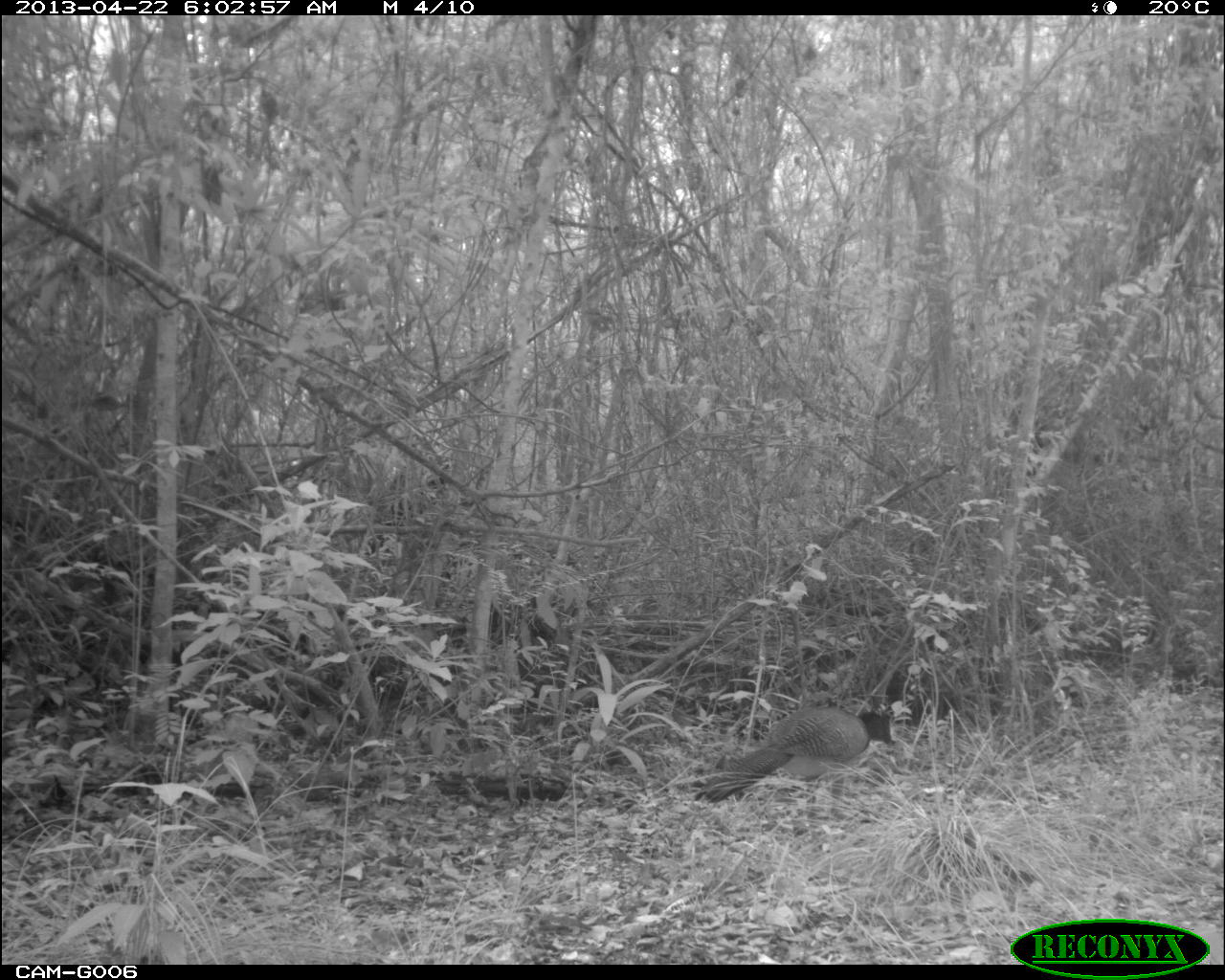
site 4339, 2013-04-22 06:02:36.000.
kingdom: Animalia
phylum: Chordata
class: Aves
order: Galliformes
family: Cracidae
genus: Crax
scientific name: Crax rubra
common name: great curassow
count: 2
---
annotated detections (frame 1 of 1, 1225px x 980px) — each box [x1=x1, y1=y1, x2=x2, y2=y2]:
crax rubra: [x1=693, y1=703, x2=894, y2=804]